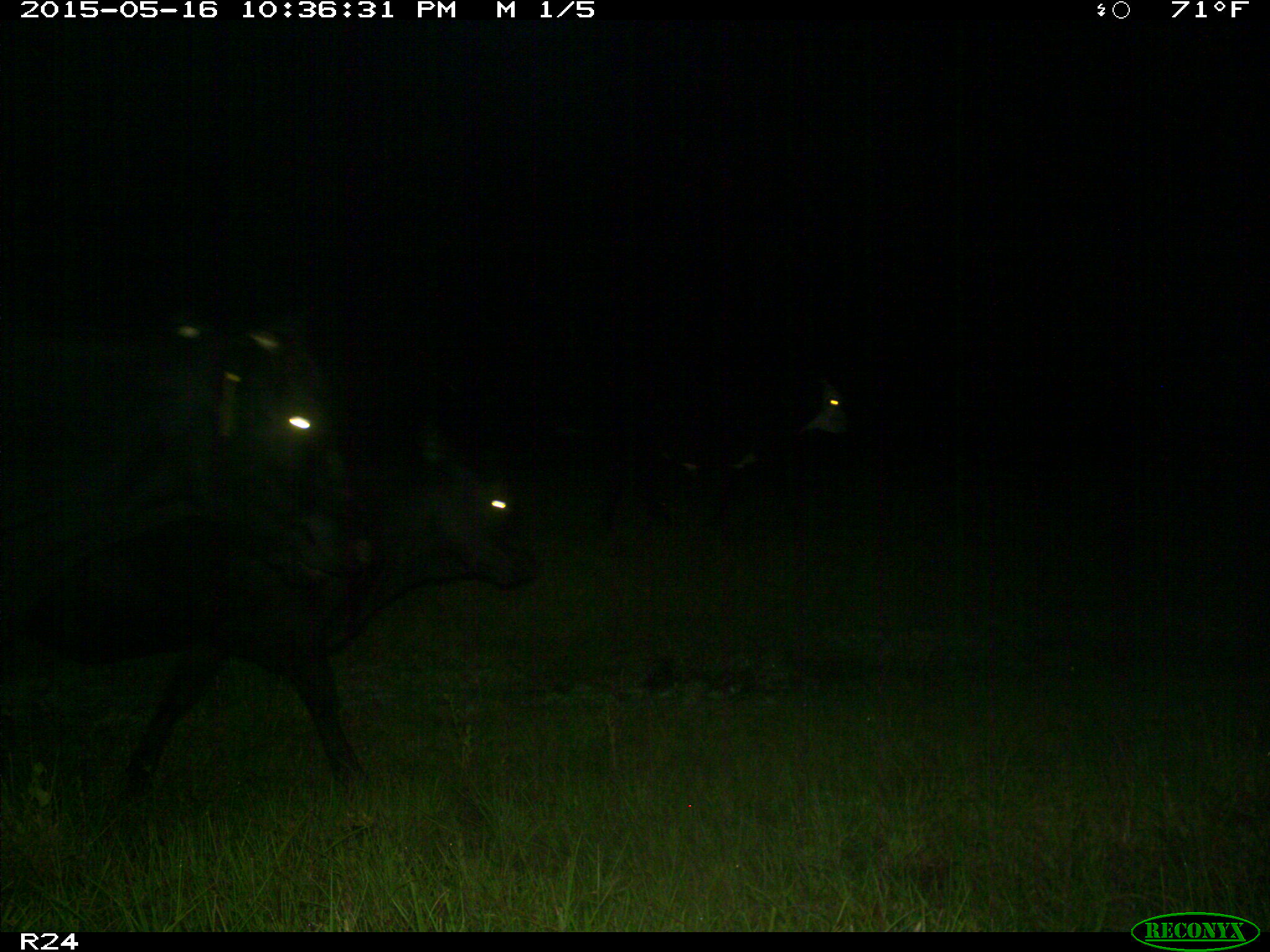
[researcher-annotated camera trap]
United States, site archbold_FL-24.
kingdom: Animalia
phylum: Chordata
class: Mammalia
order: Artiodactyla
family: Bovidae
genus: Bos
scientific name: Bos taurus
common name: domestic cow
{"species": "Bos taurus (domestic cow)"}